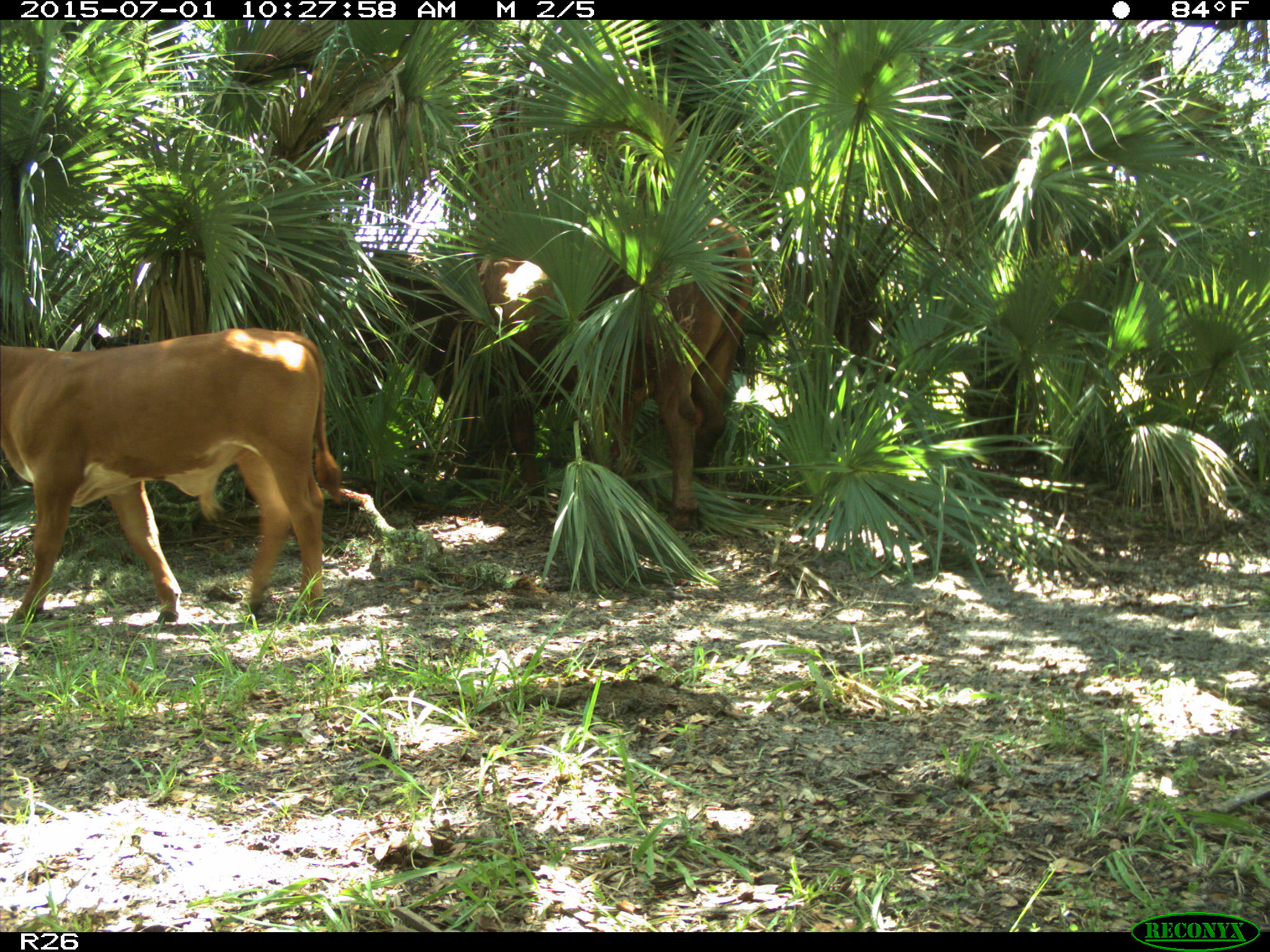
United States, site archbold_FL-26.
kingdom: Animalia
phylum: Chordata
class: Mammalia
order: Artiodactyla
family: Bovidae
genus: Bos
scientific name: Bos taurus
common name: domestic cow